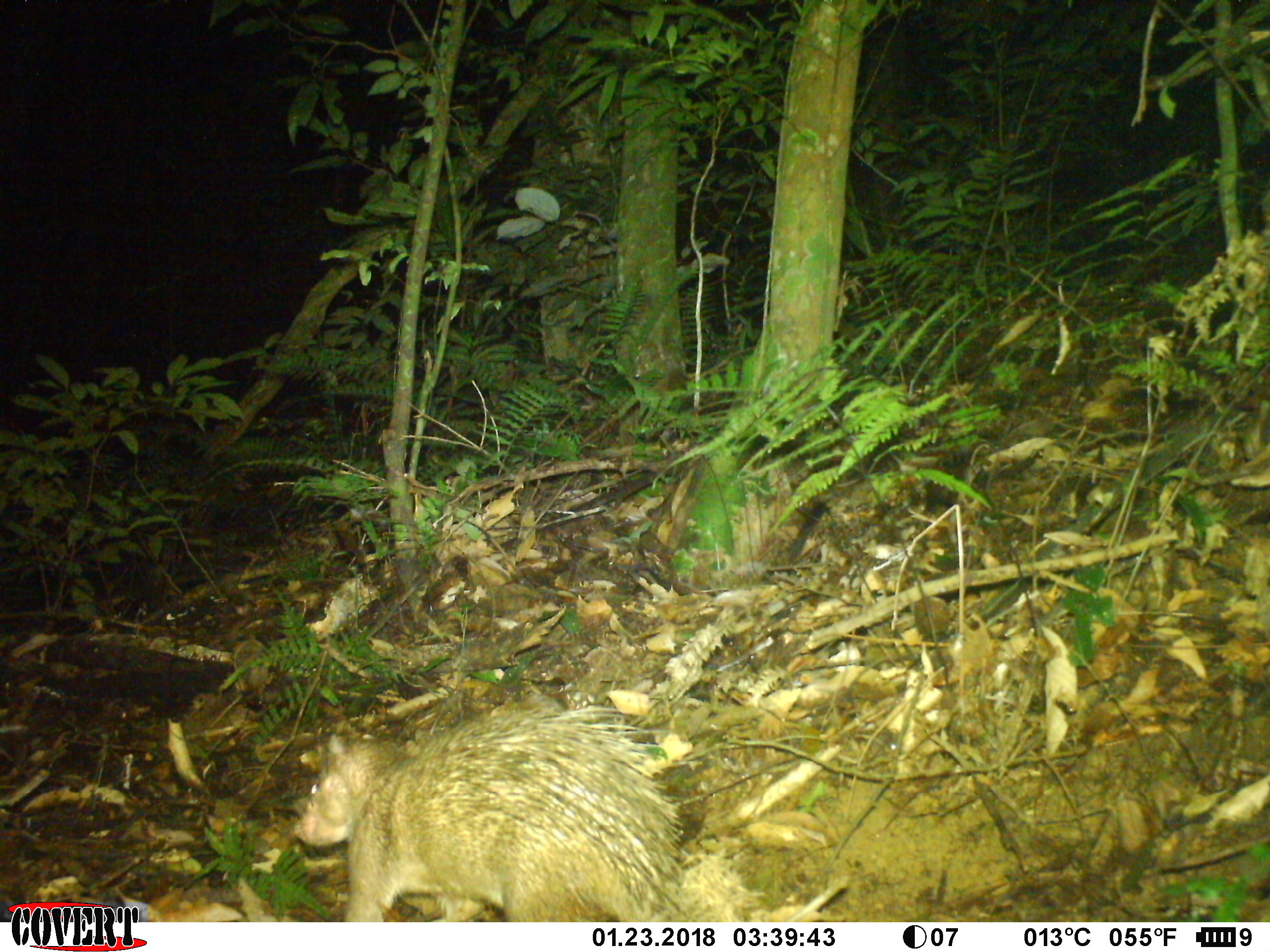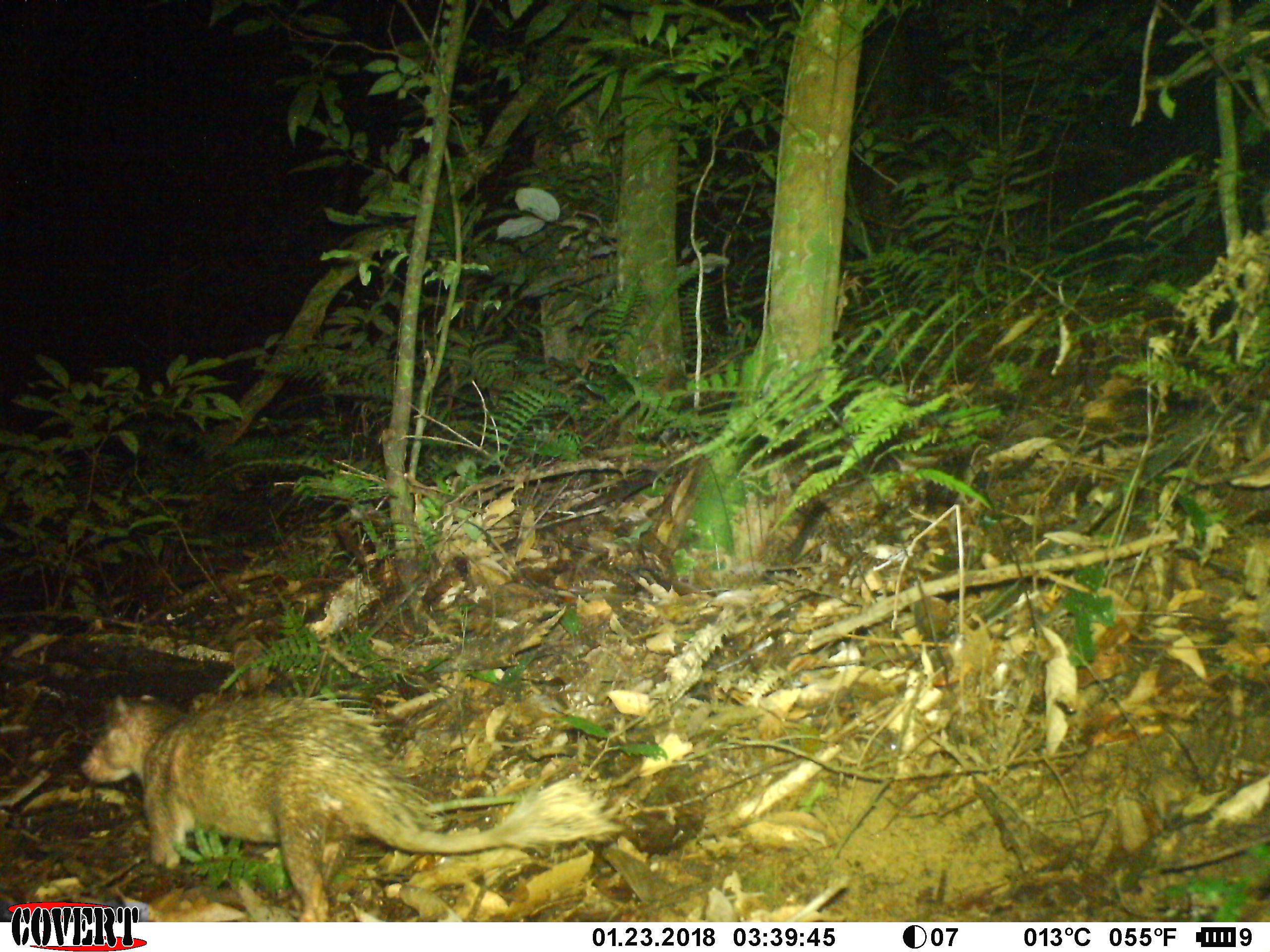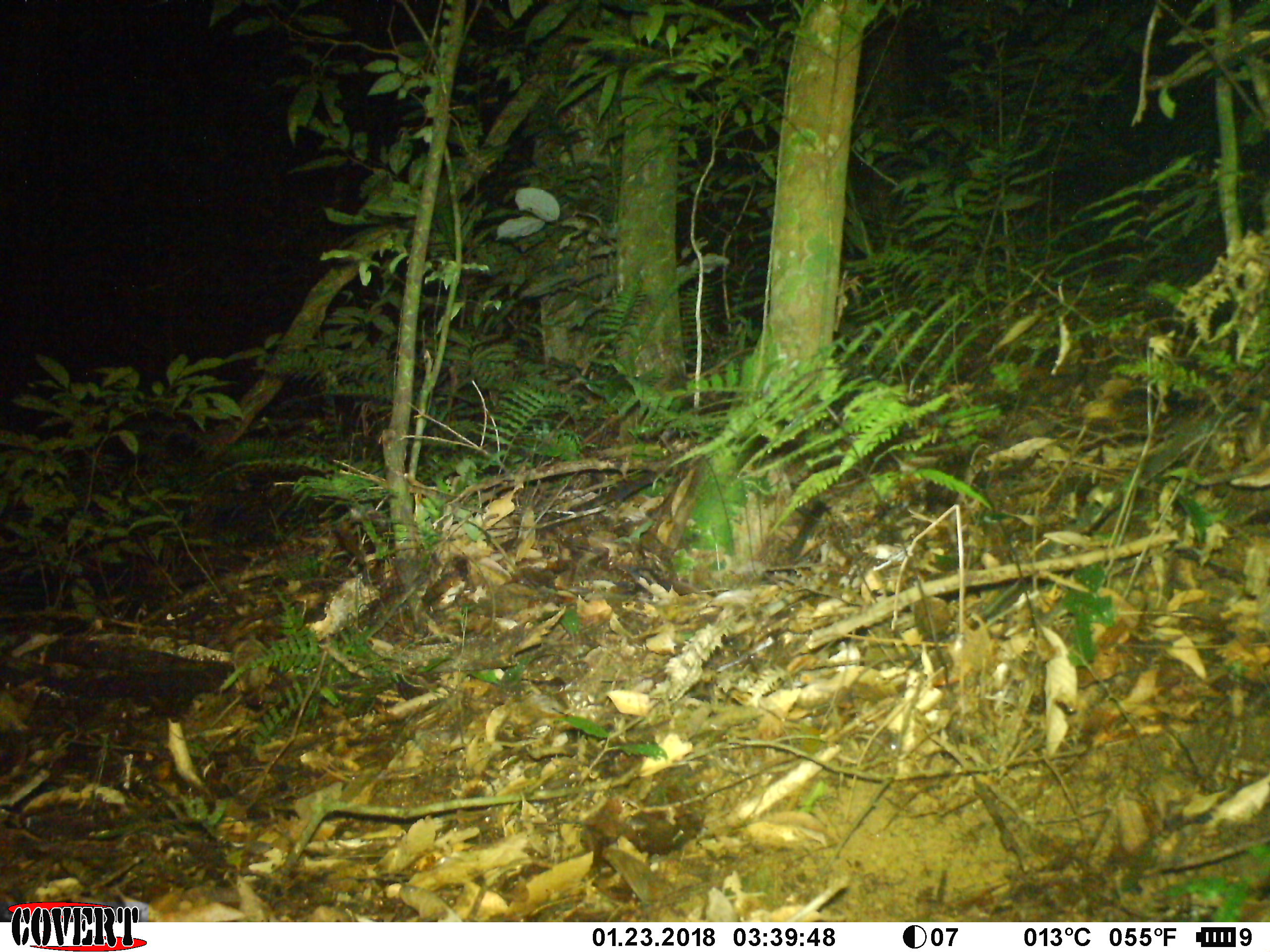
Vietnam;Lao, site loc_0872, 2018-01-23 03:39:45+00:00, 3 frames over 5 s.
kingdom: Animalia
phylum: Chordata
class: Mammalia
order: Rodentia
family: Hystricidae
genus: Atherurus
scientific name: Atherurus macrourus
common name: asiatic brush-tailed porcupine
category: asiatic brush tailed porcupine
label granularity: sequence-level